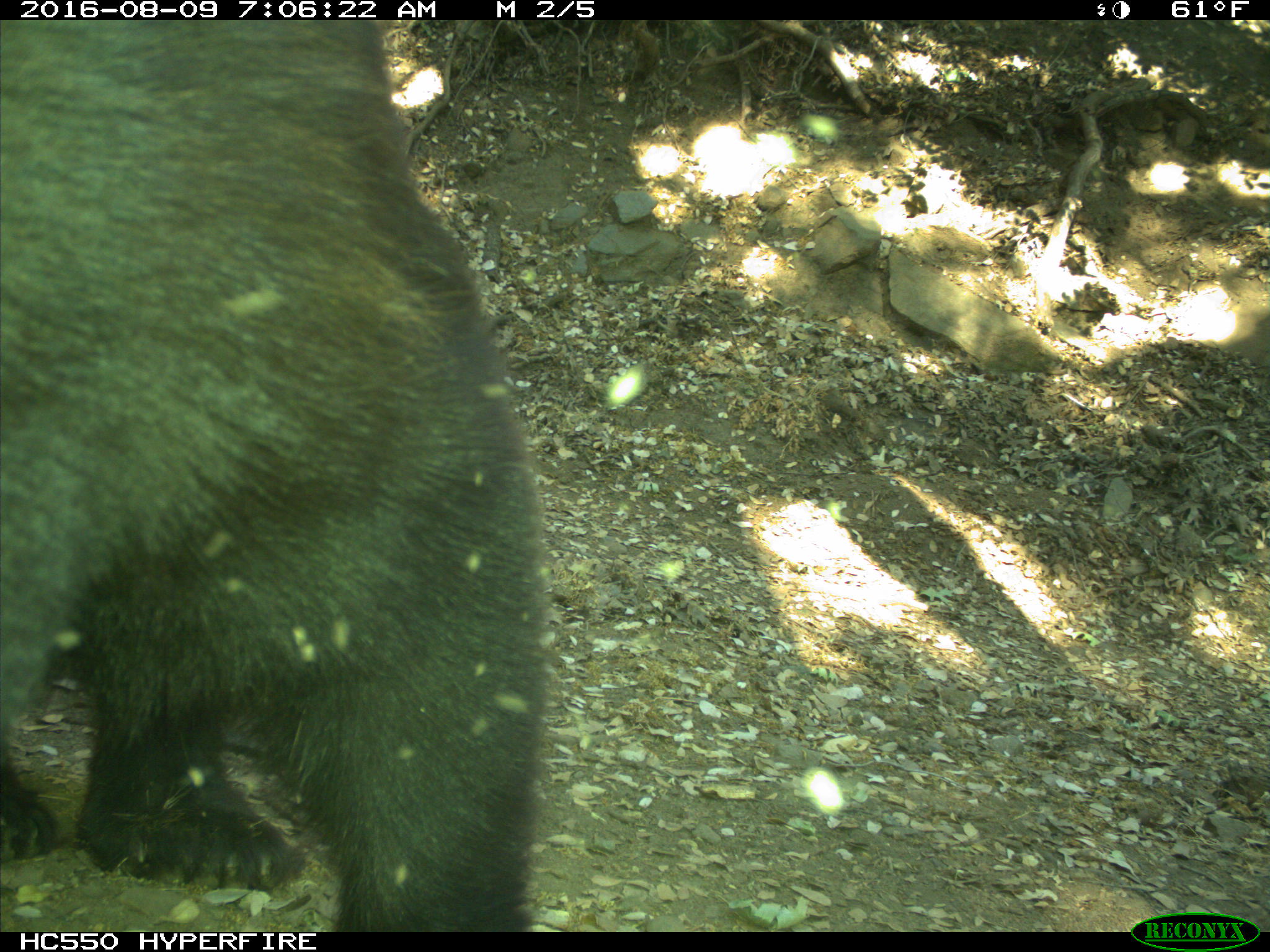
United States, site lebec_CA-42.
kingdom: Animalia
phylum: Chordata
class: Mammalia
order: Carnivora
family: Ursidae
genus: Ursus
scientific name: Ursus americanus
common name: american black bear